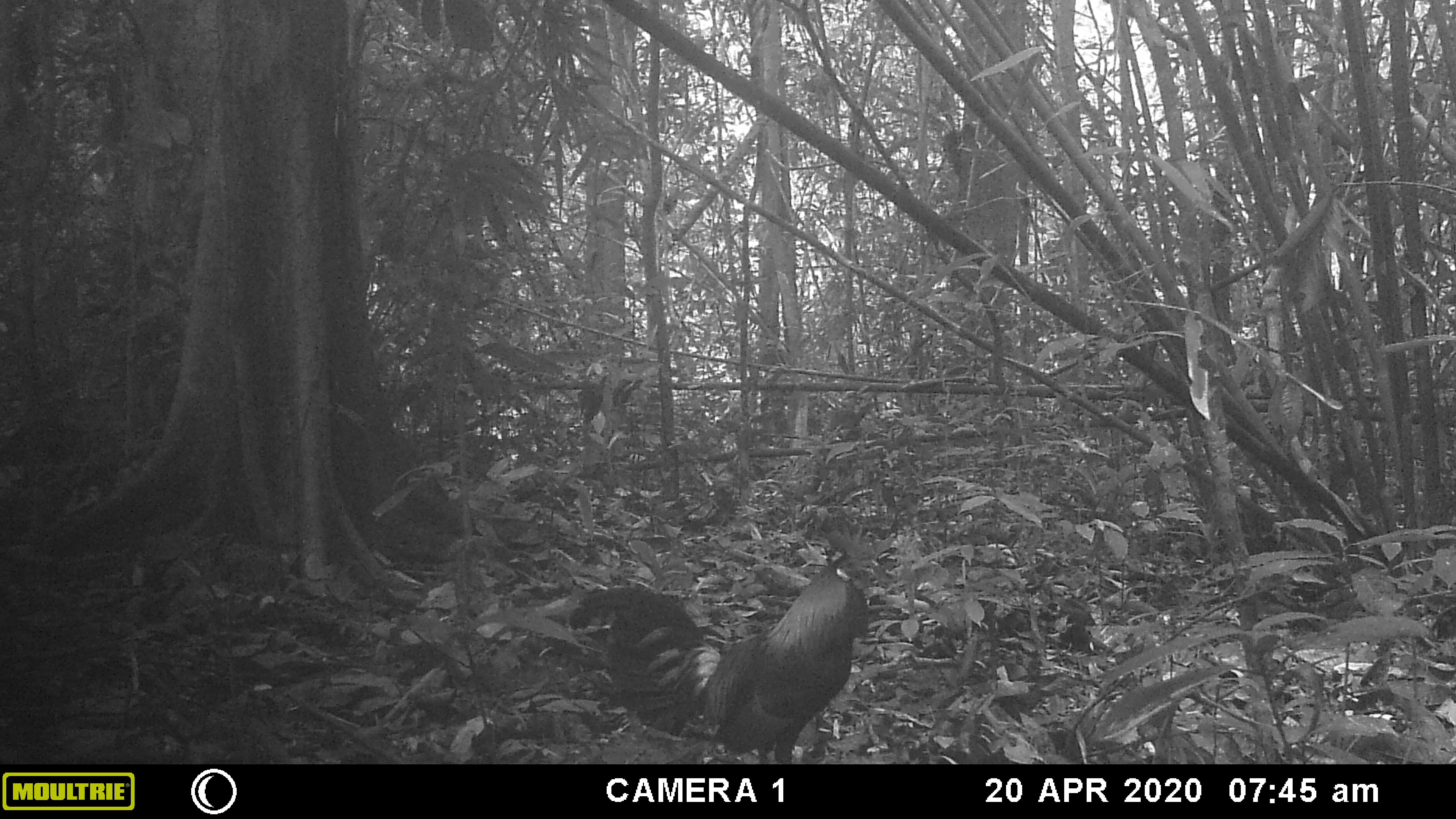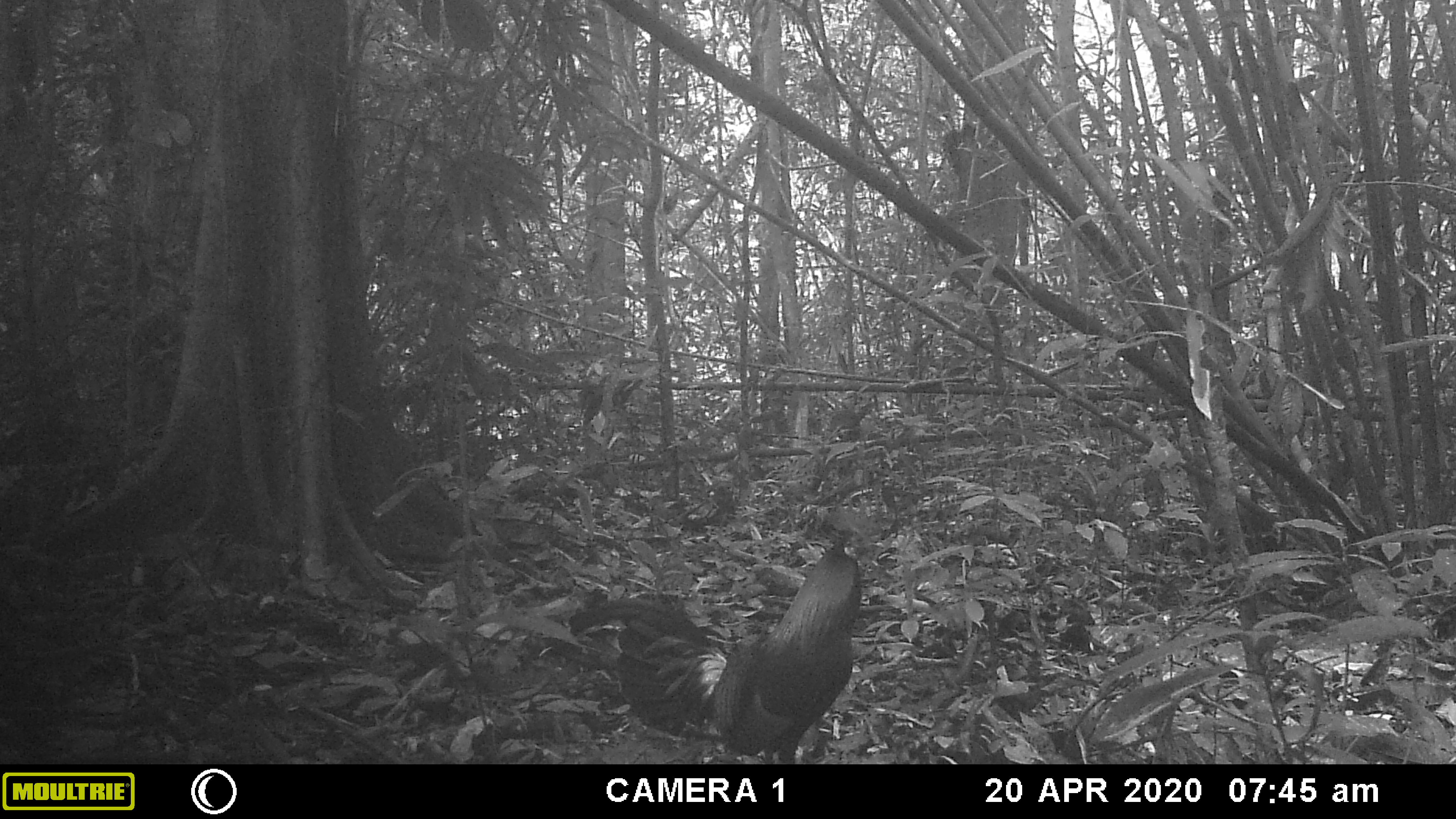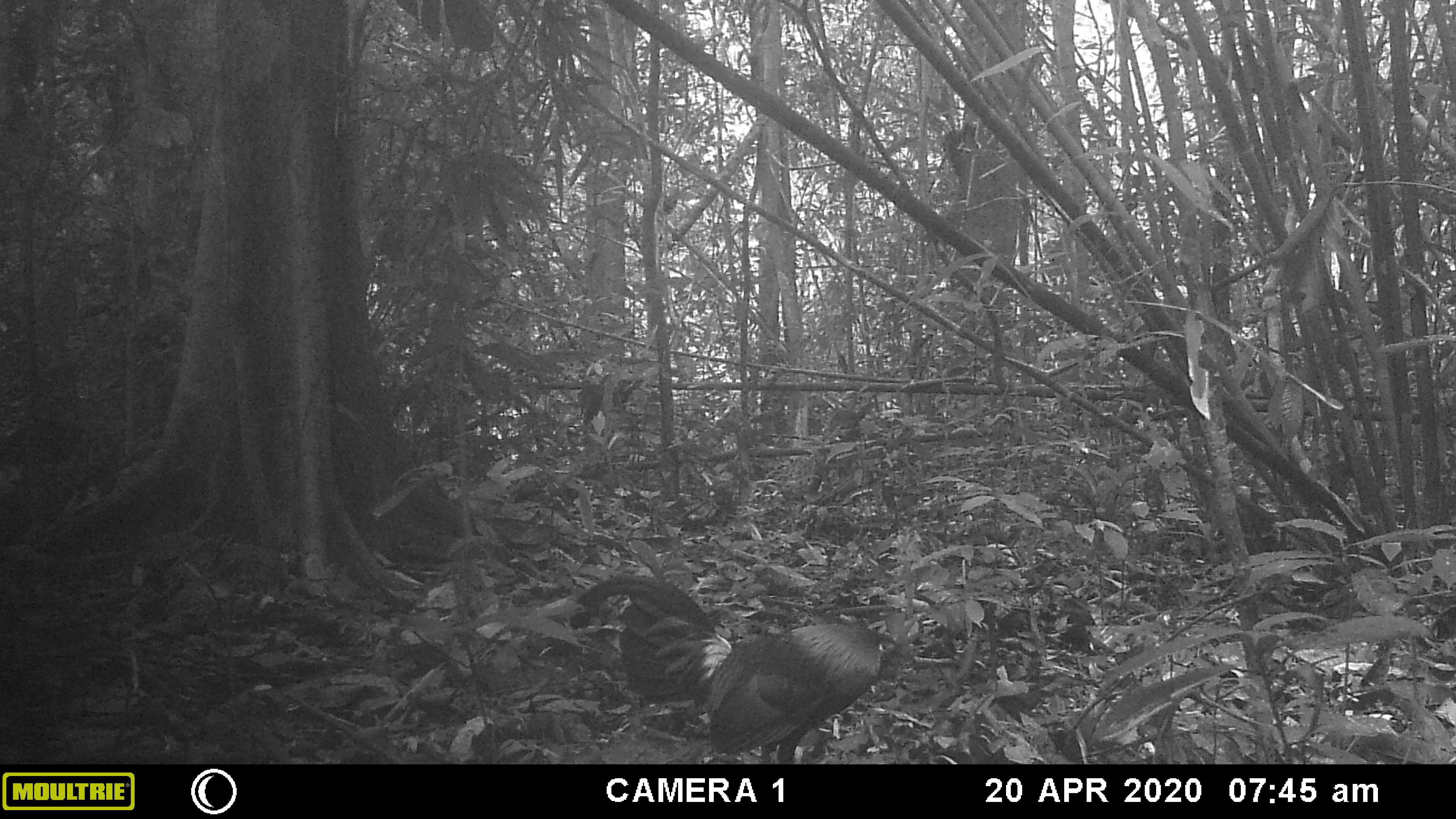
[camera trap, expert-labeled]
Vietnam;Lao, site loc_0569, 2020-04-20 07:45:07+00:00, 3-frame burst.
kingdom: Animalia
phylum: Chordata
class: Aves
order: Galliformes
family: Phasianidae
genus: Gallus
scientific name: Gallus gallus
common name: red junglefowl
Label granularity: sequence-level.